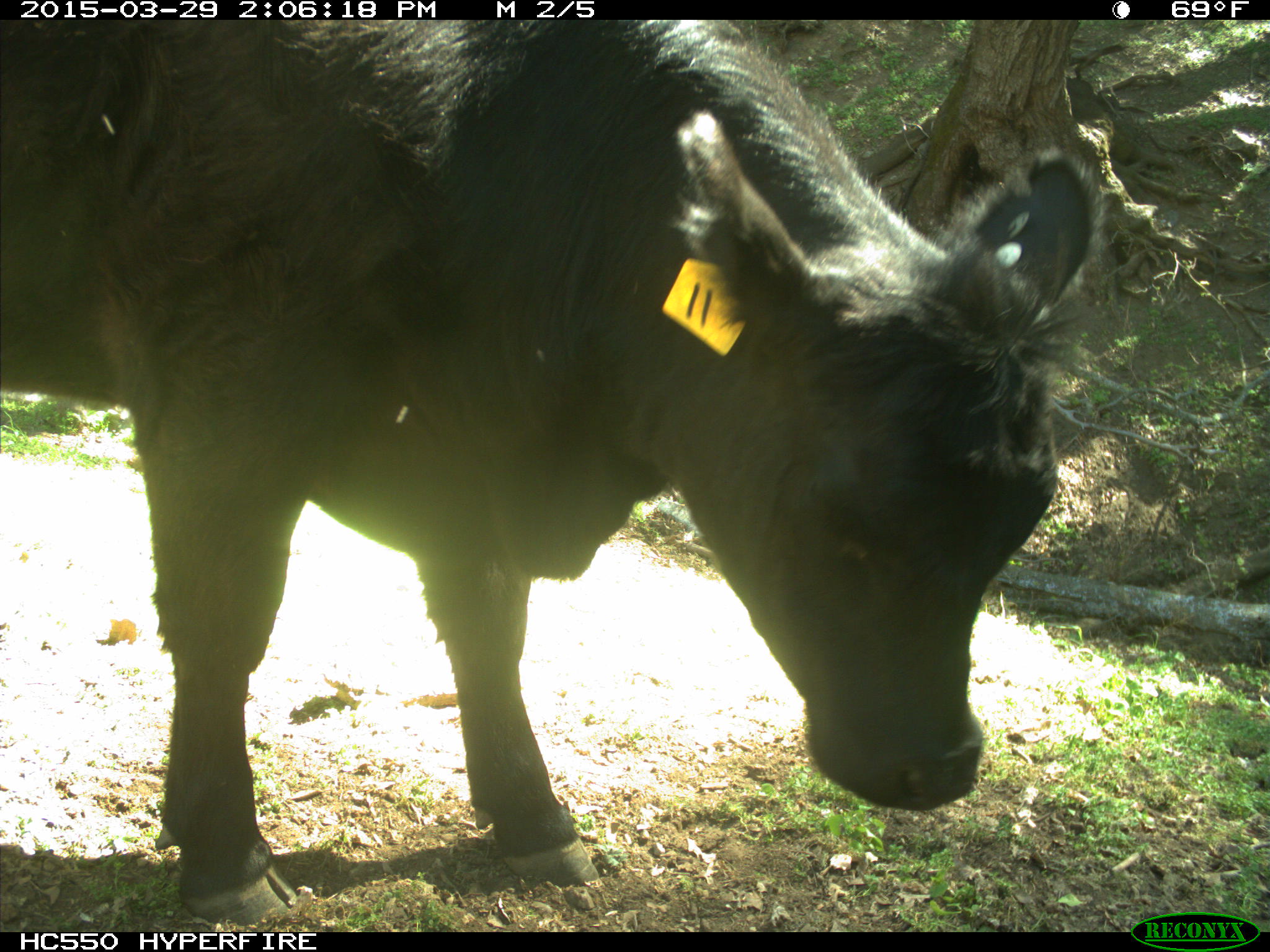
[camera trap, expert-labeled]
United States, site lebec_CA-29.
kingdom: Animalia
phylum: Chordata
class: Mammalia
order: Artiodactyla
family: Bovidae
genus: Bos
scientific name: Bos taurus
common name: domestic cow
Bos taurus (domestic cow).